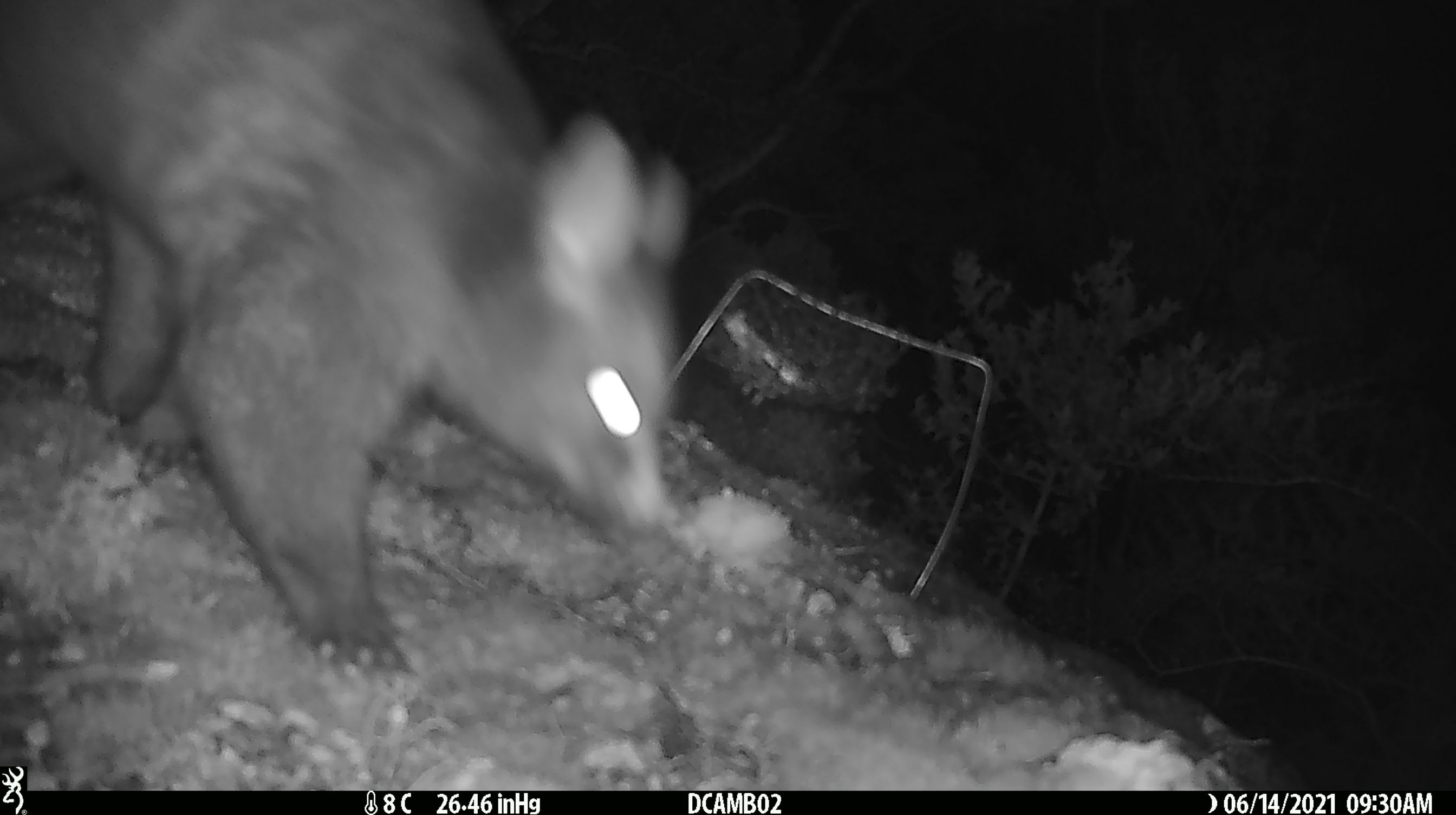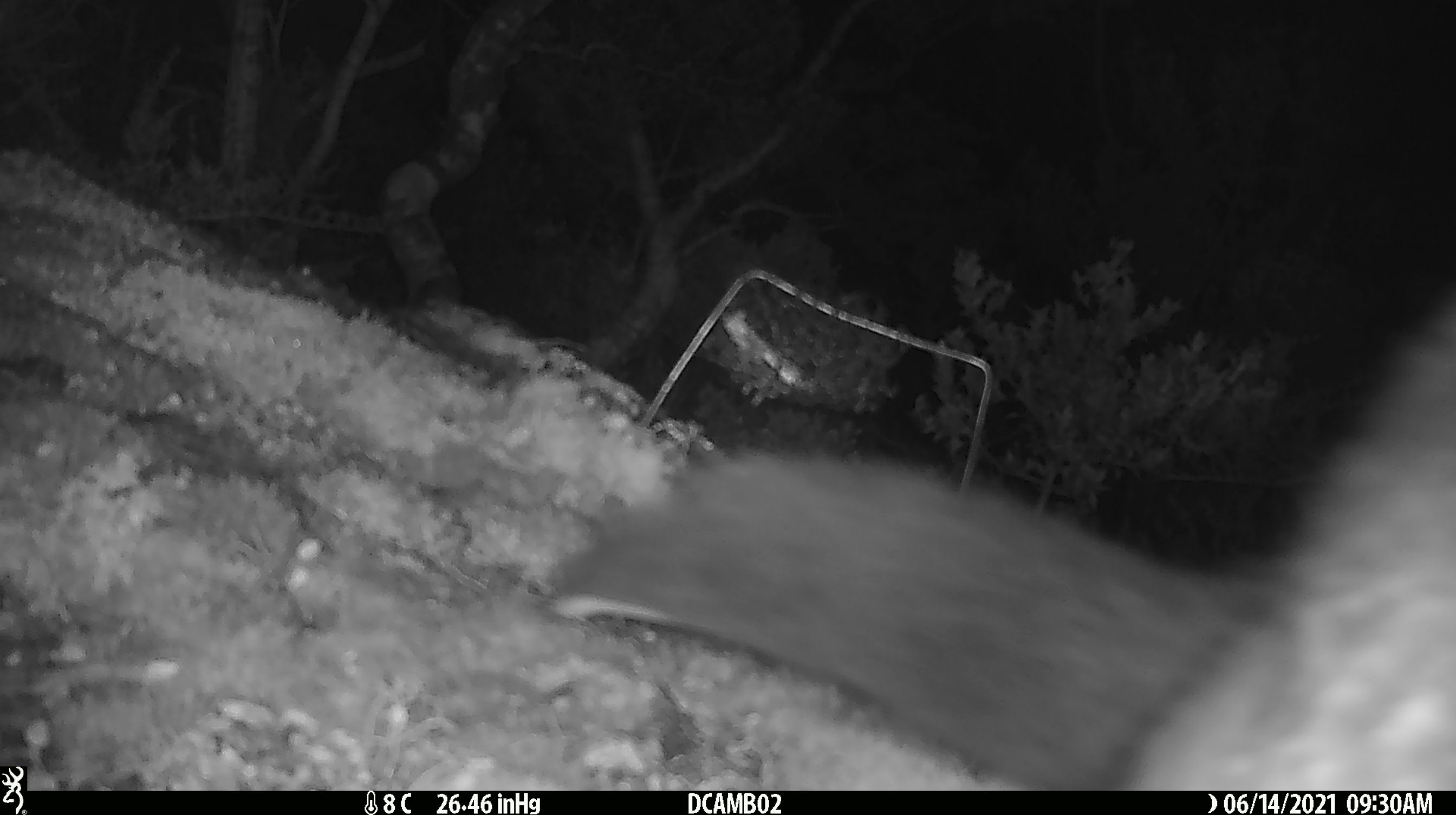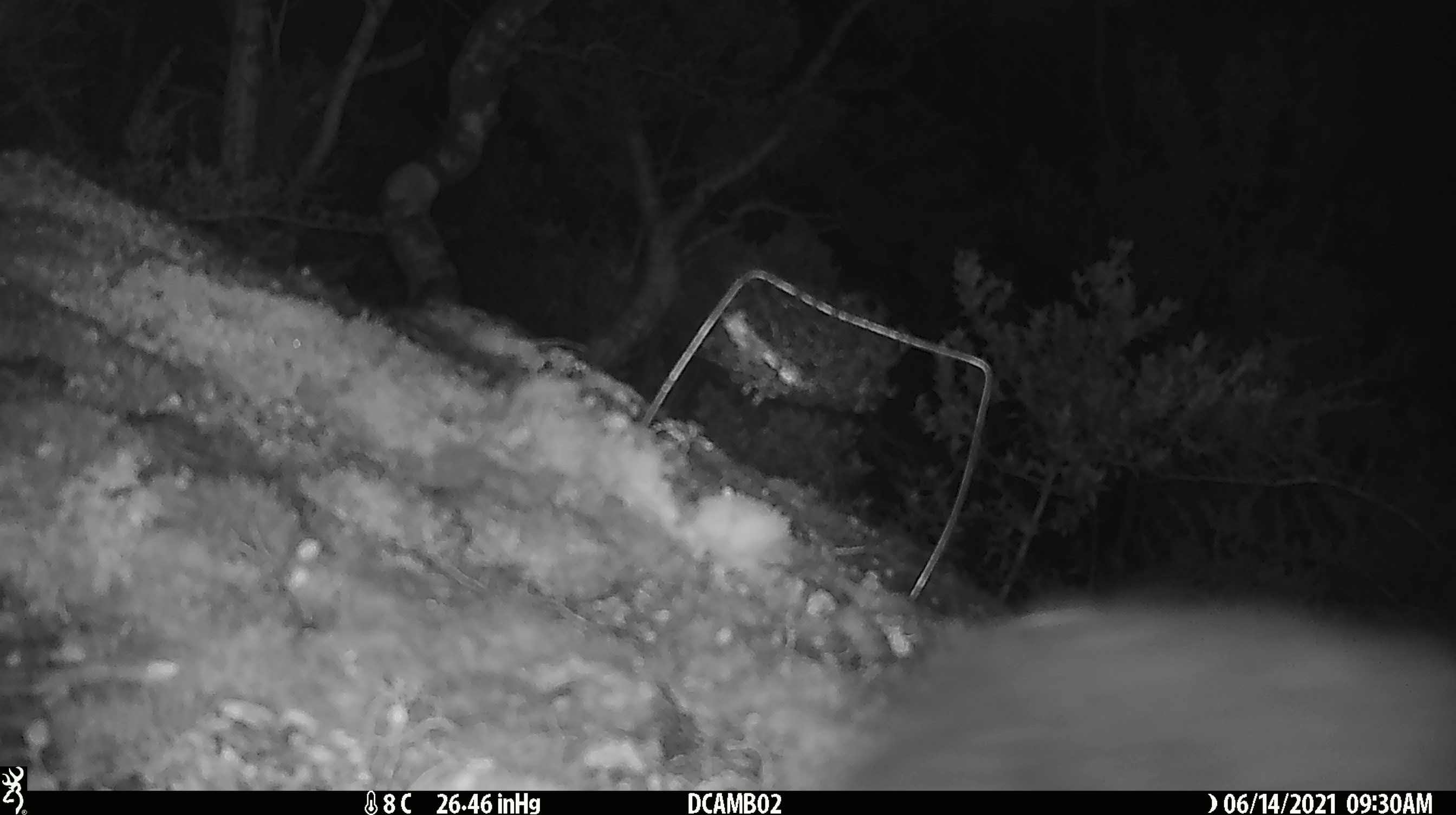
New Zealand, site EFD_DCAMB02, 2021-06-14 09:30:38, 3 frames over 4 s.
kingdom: Animalia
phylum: Chordata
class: Mammalia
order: Diprotodontia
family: Phalangeridae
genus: Trichosurus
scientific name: Trichosurus vulpecula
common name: common brushtail possum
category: possum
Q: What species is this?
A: Possum (common brushtail possum) (Trichosurus vulpecula).